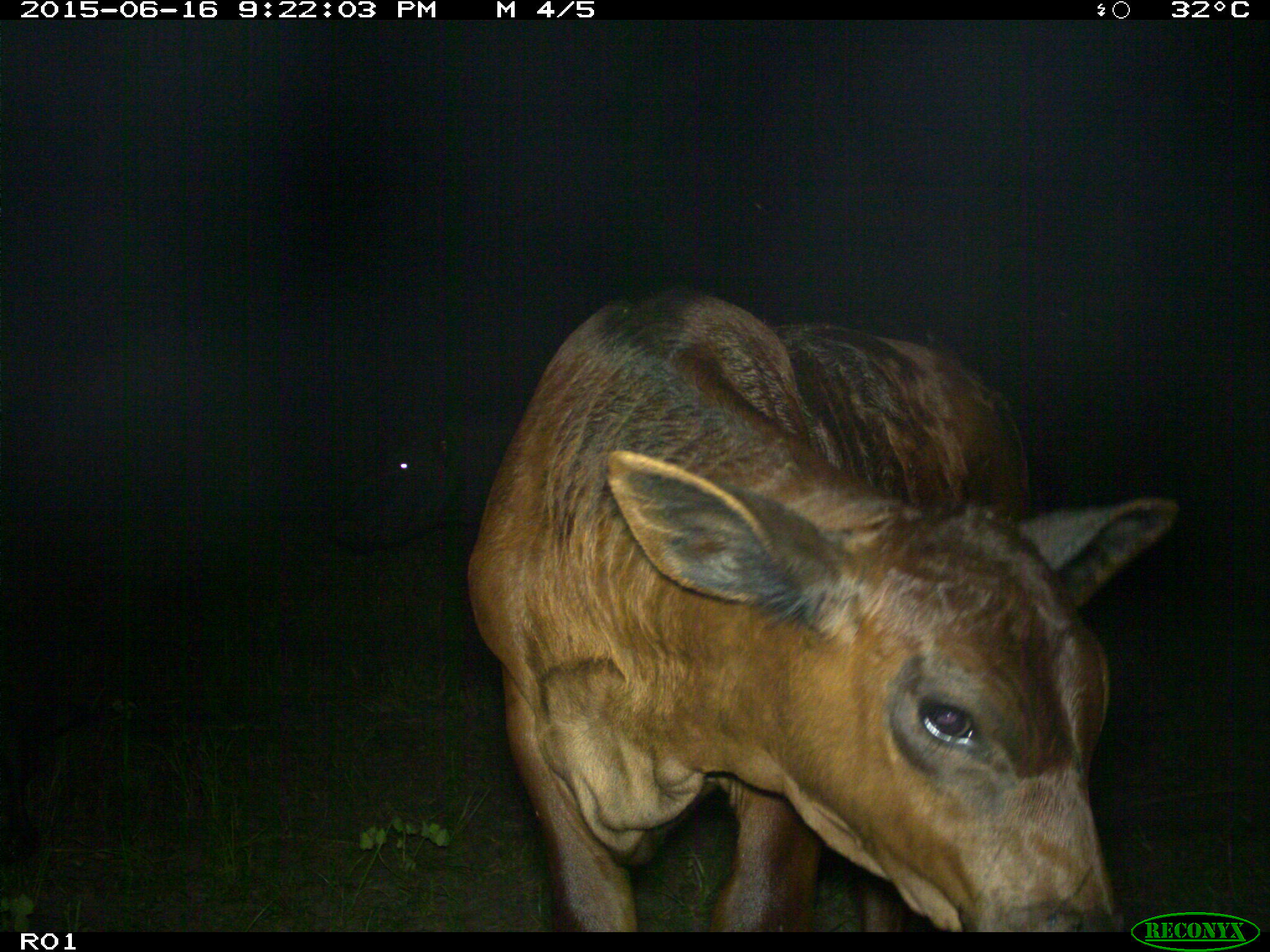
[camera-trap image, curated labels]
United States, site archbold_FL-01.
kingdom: Animalia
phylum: Chordata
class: Mammalia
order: Artiodactyla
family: Bovidae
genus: Bos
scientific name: Bos taurus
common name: domestic cow